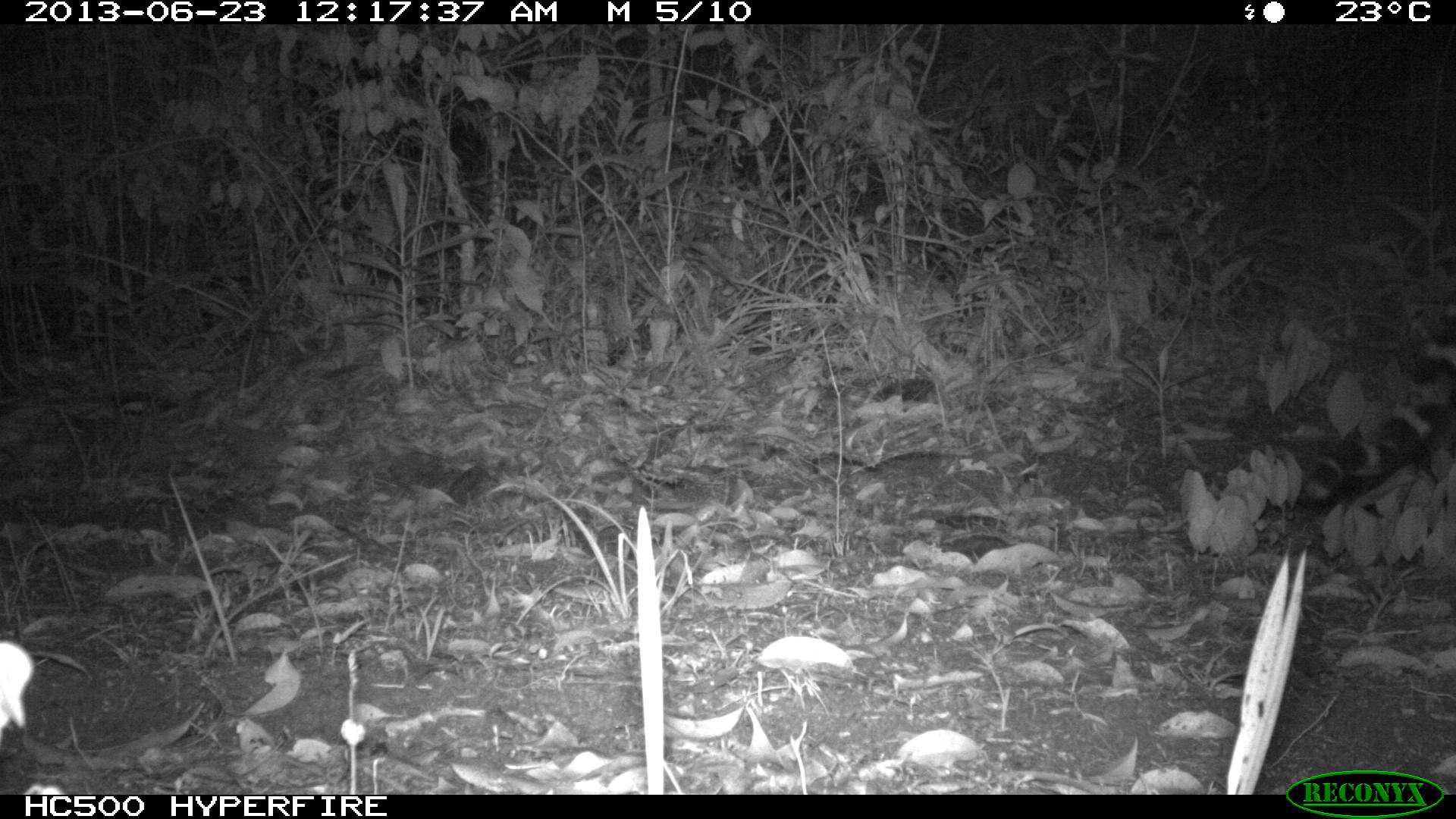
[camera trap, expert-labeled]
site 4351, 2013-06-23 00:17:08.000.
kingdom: Animalia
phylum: Chordata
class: Mammalia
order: Carnivora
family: Felidae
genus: Leopardus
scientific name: Leopardus pardalis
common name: ocelot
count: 1